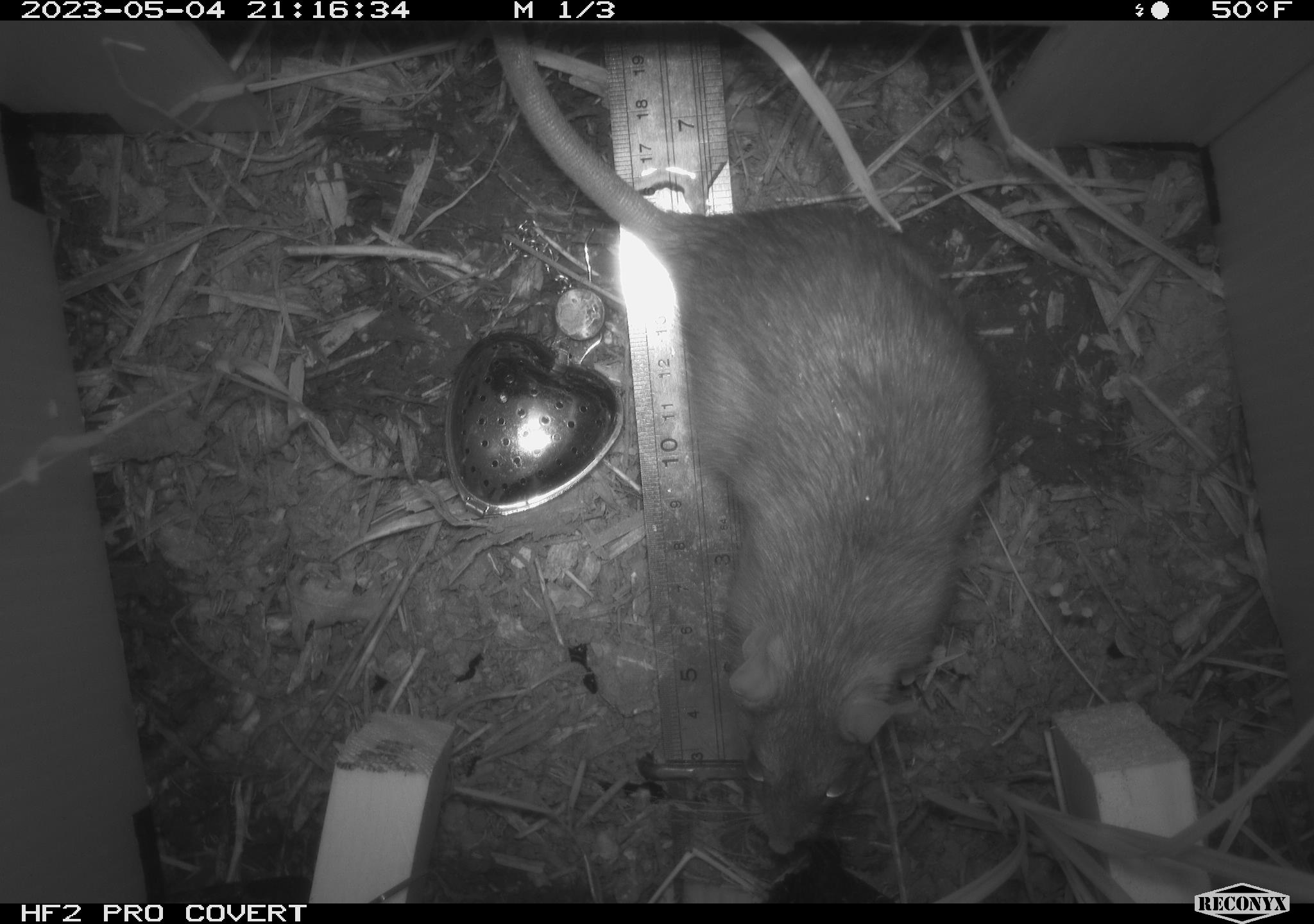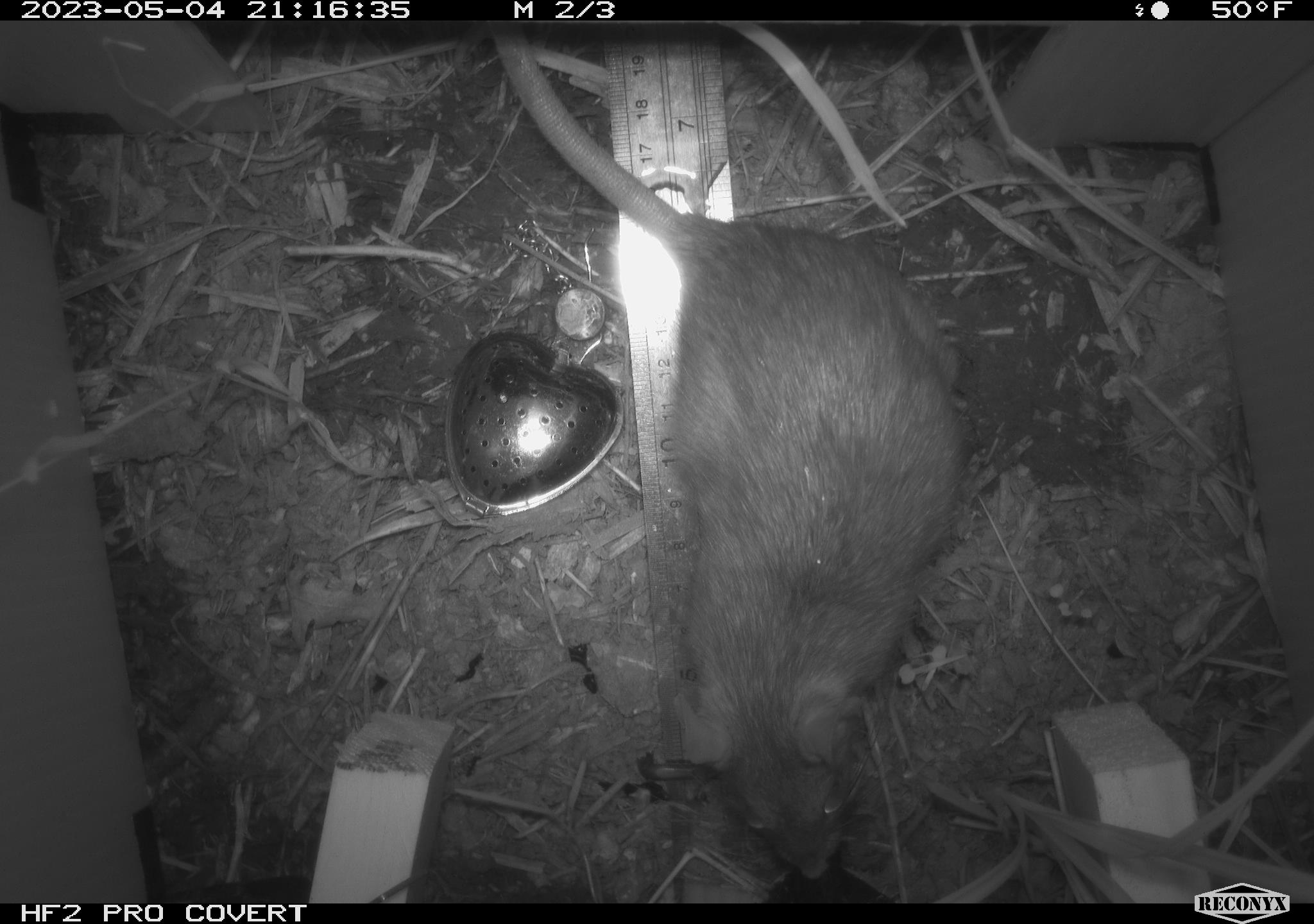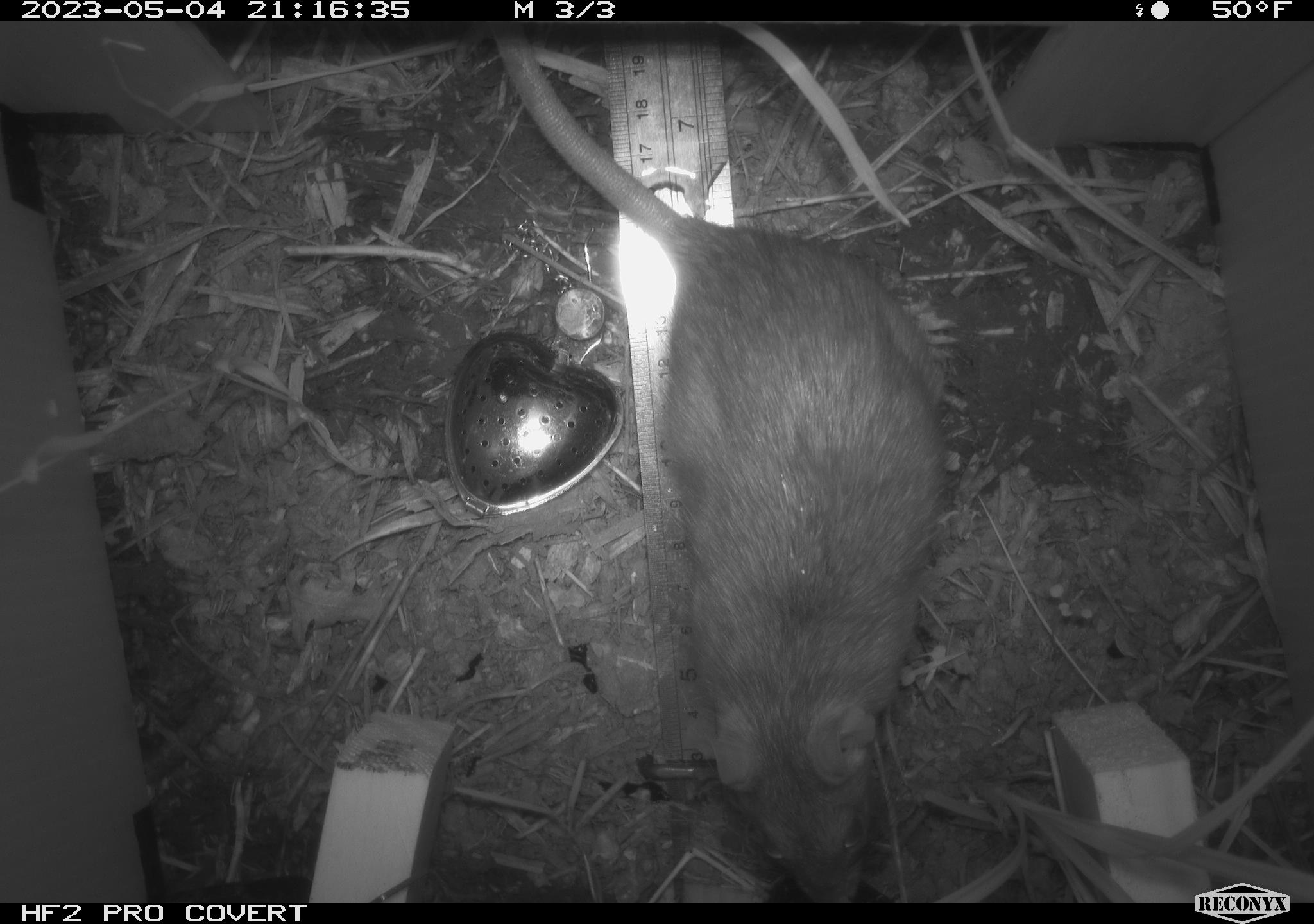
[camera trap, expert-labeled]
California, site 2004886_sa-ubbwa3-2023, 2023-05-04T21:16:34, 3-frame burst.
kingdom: Animalia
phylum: Chordata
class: Mammalia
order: Rodentia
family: Muridae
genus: Rattus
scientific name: Rattus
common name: rat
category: rattus species